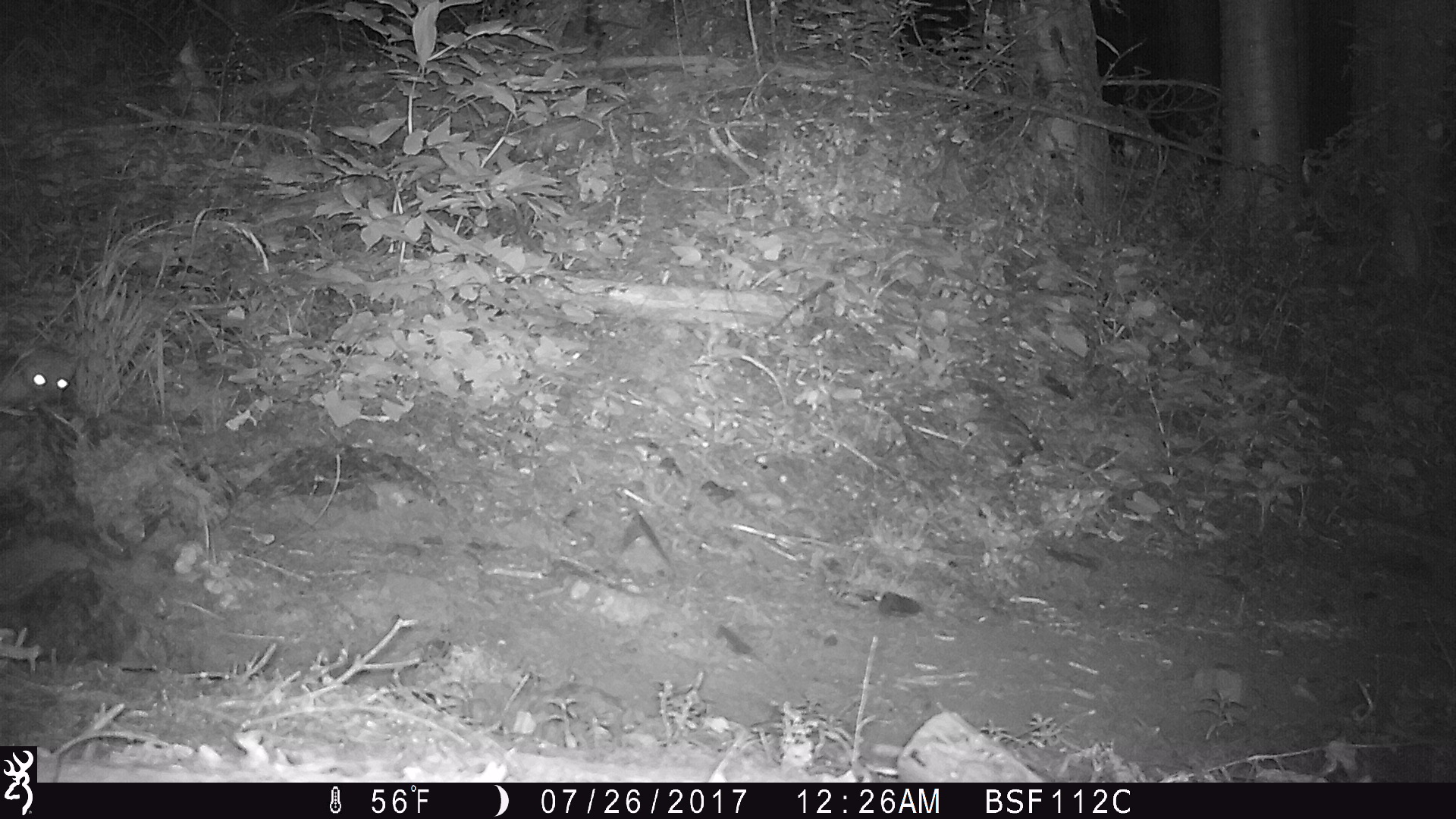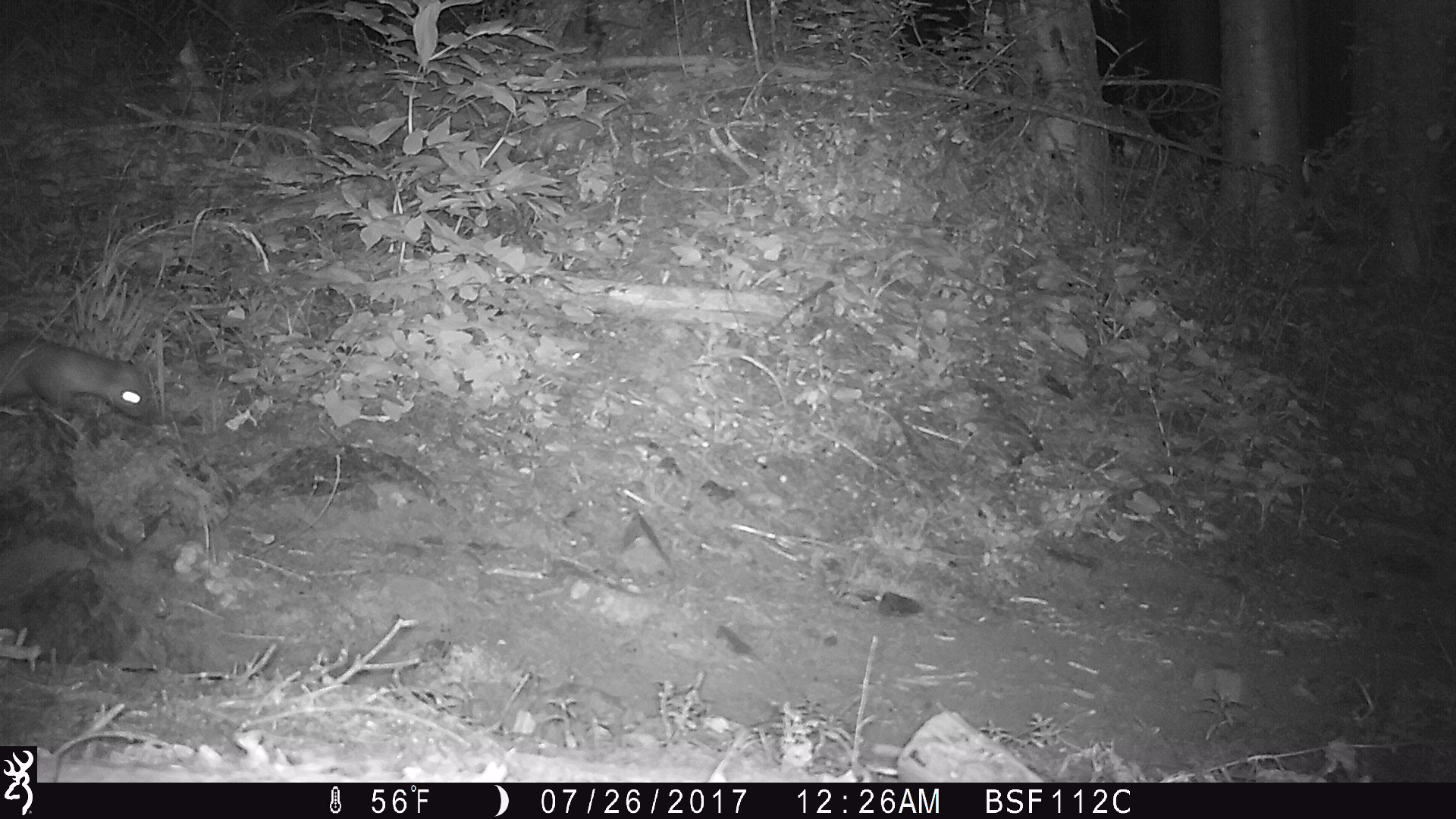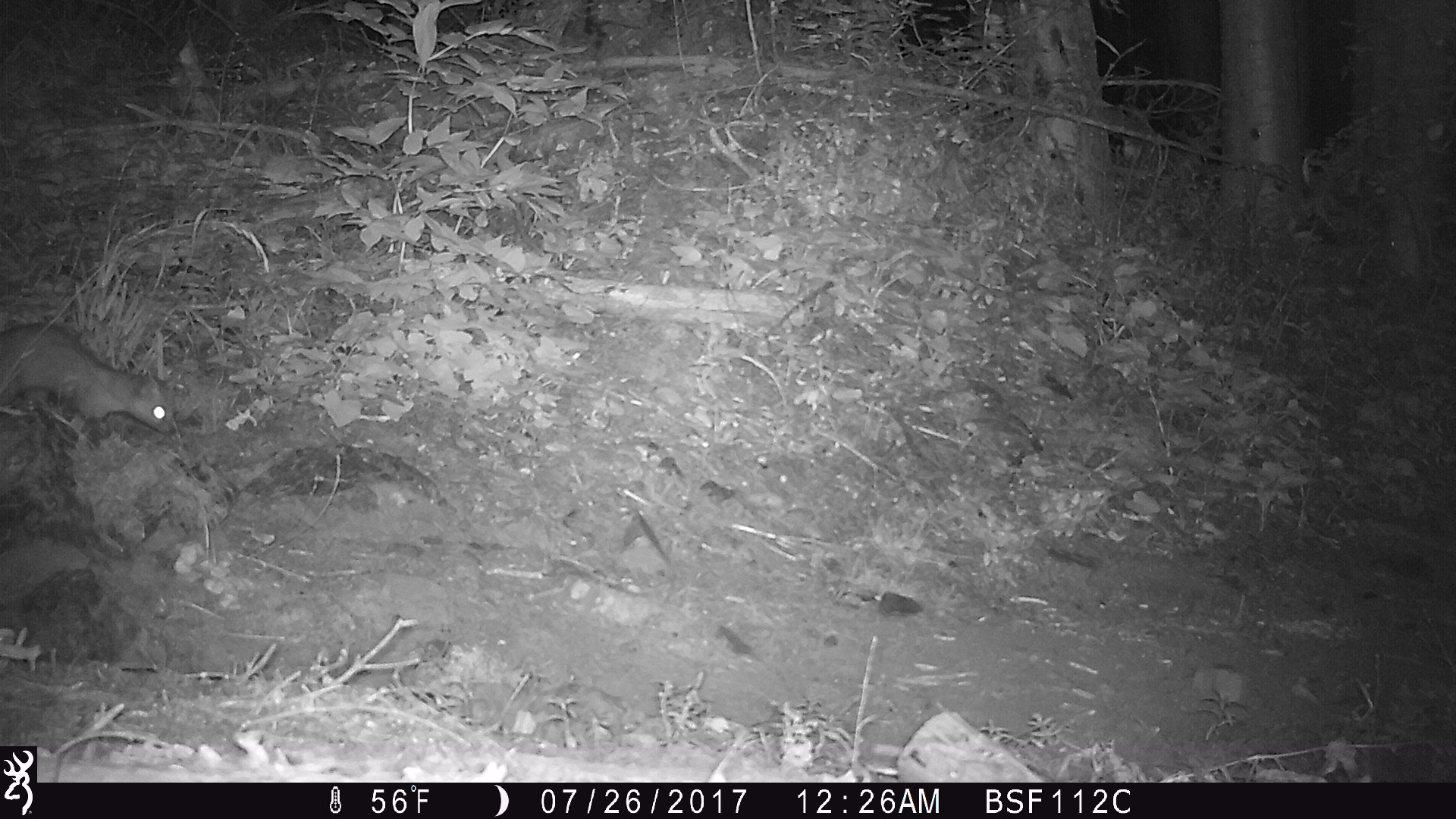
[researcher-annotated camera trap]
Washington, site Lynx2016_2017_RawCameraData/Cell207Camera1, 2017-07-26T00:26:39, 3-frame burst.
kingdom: Animalia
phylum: Chordata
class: Mammalia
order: Carnivora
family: Mustelidae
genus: Martes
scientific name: Martes americana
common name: american marten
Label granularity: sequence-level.